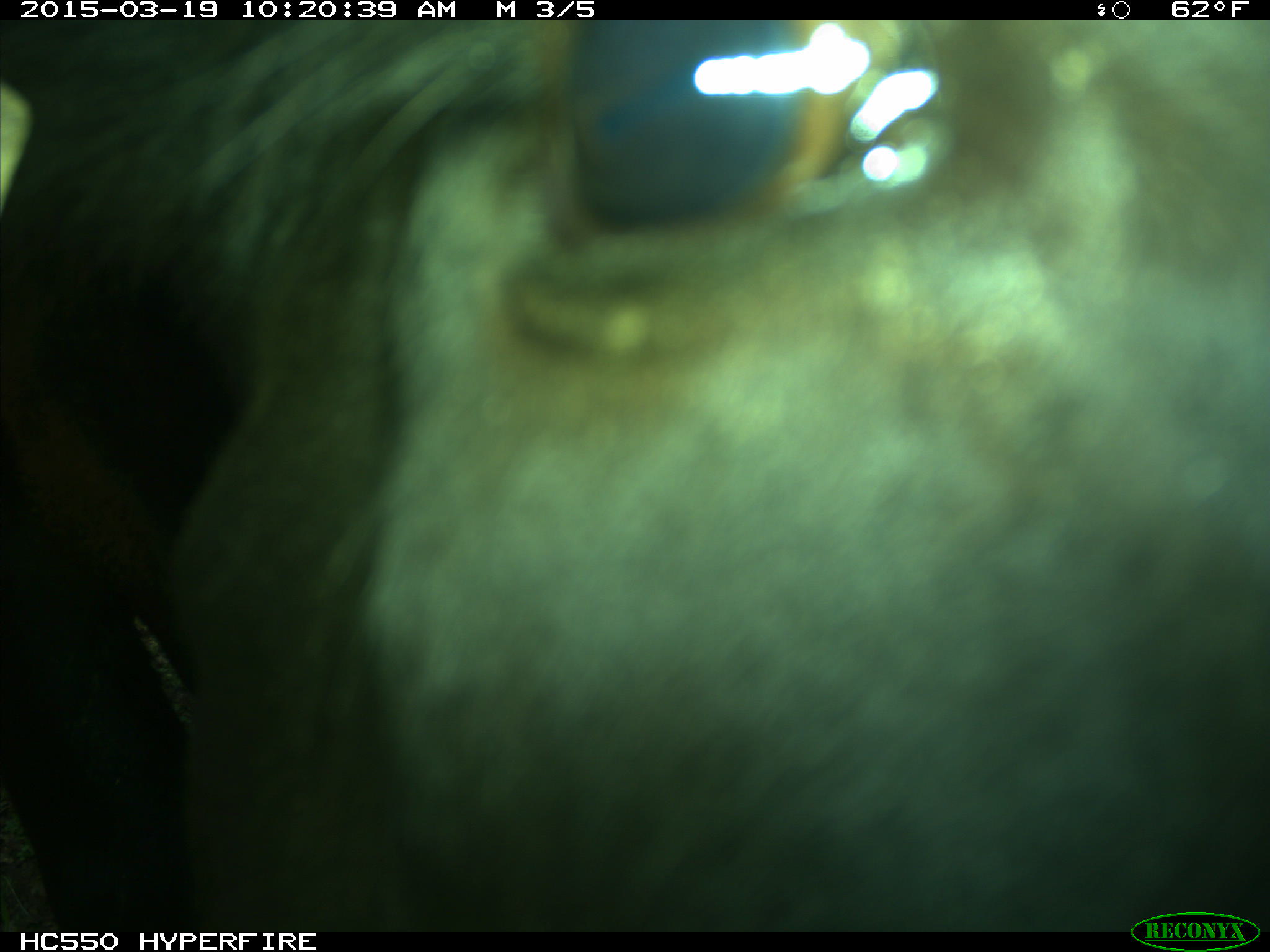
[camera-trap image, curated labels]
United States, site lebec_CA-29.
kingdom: Animalia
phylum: Chordata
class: Mammalia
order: Artiodactyla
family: Bovidae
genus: Bos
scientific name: Bos taurus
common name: domestic cow